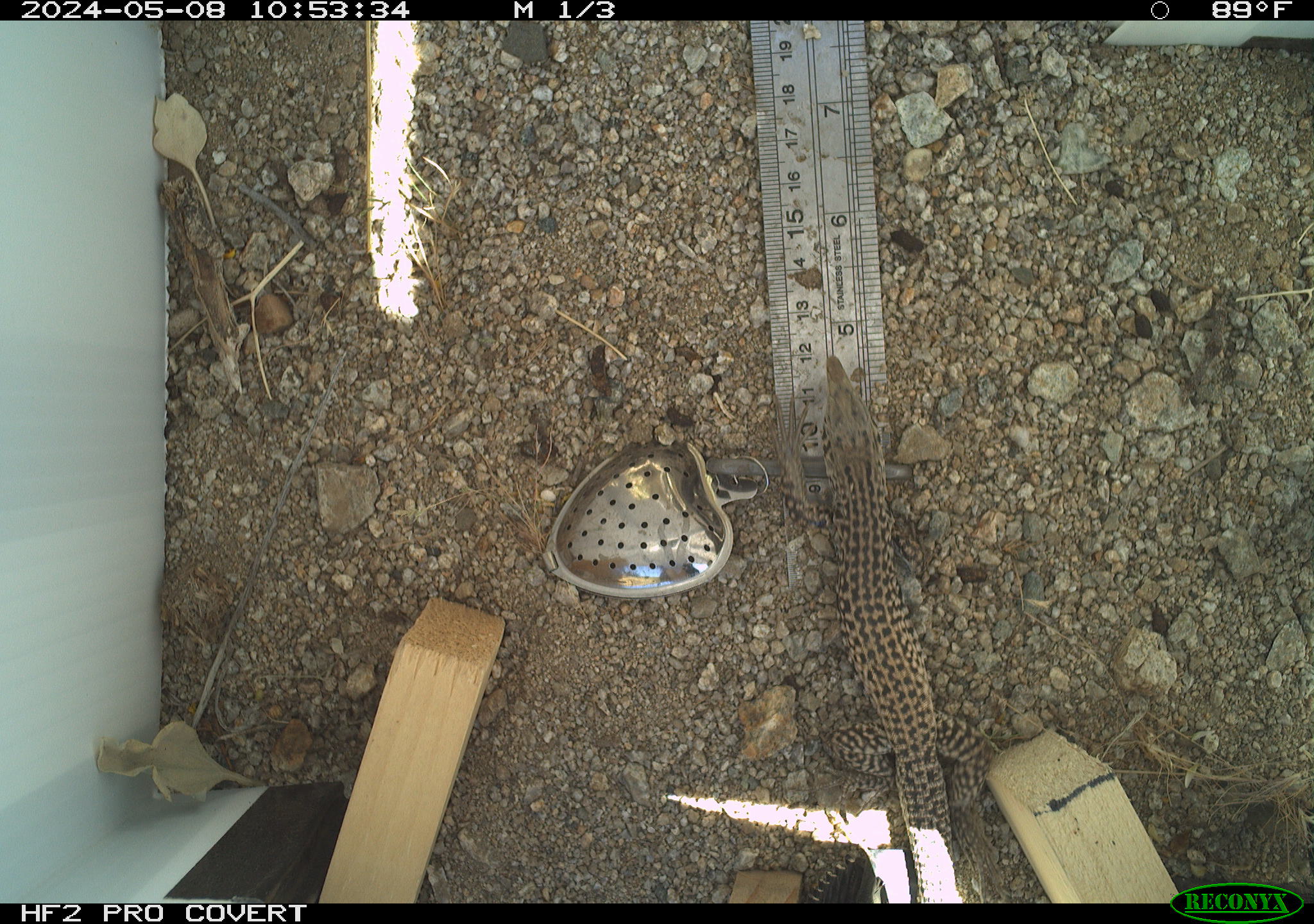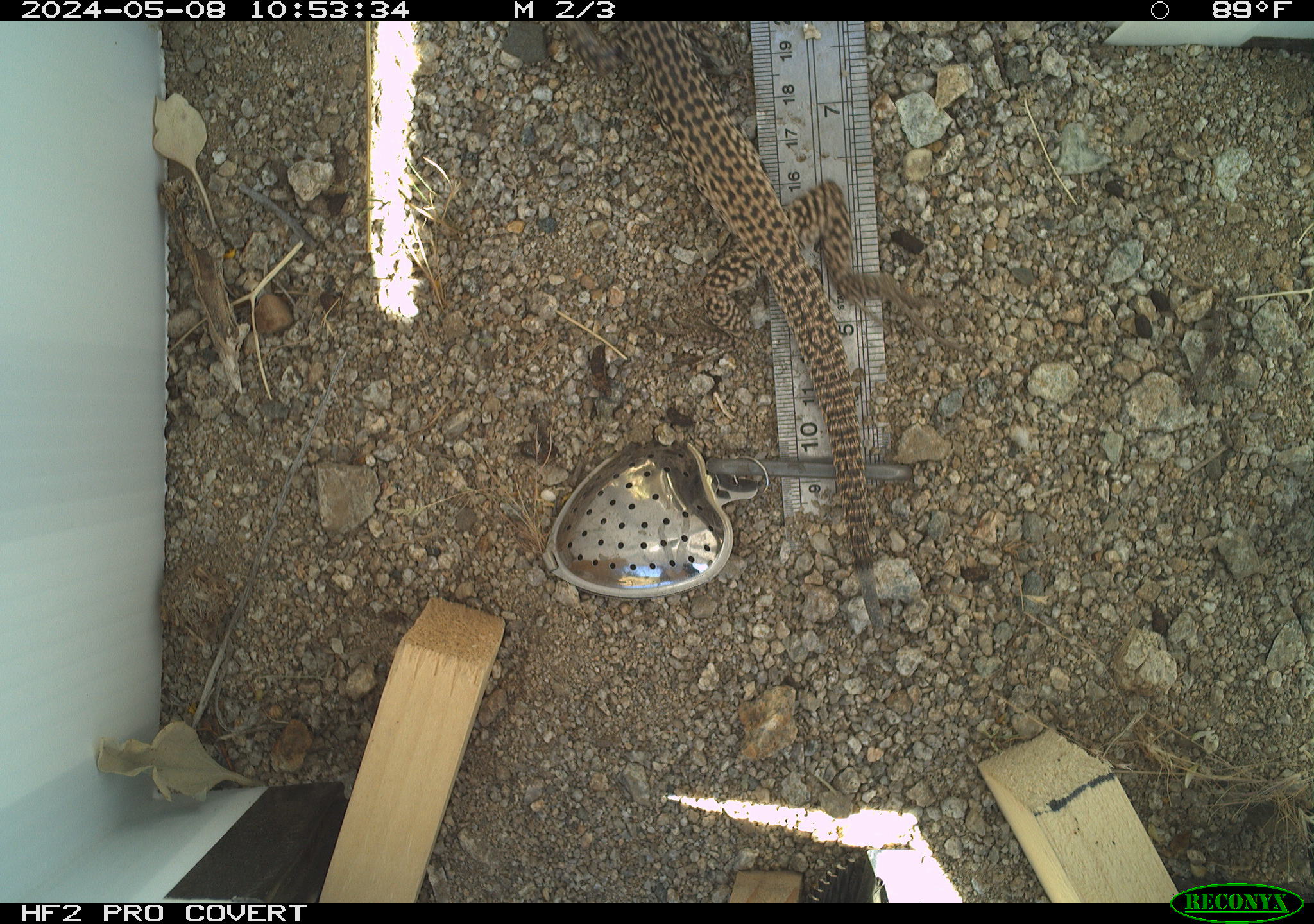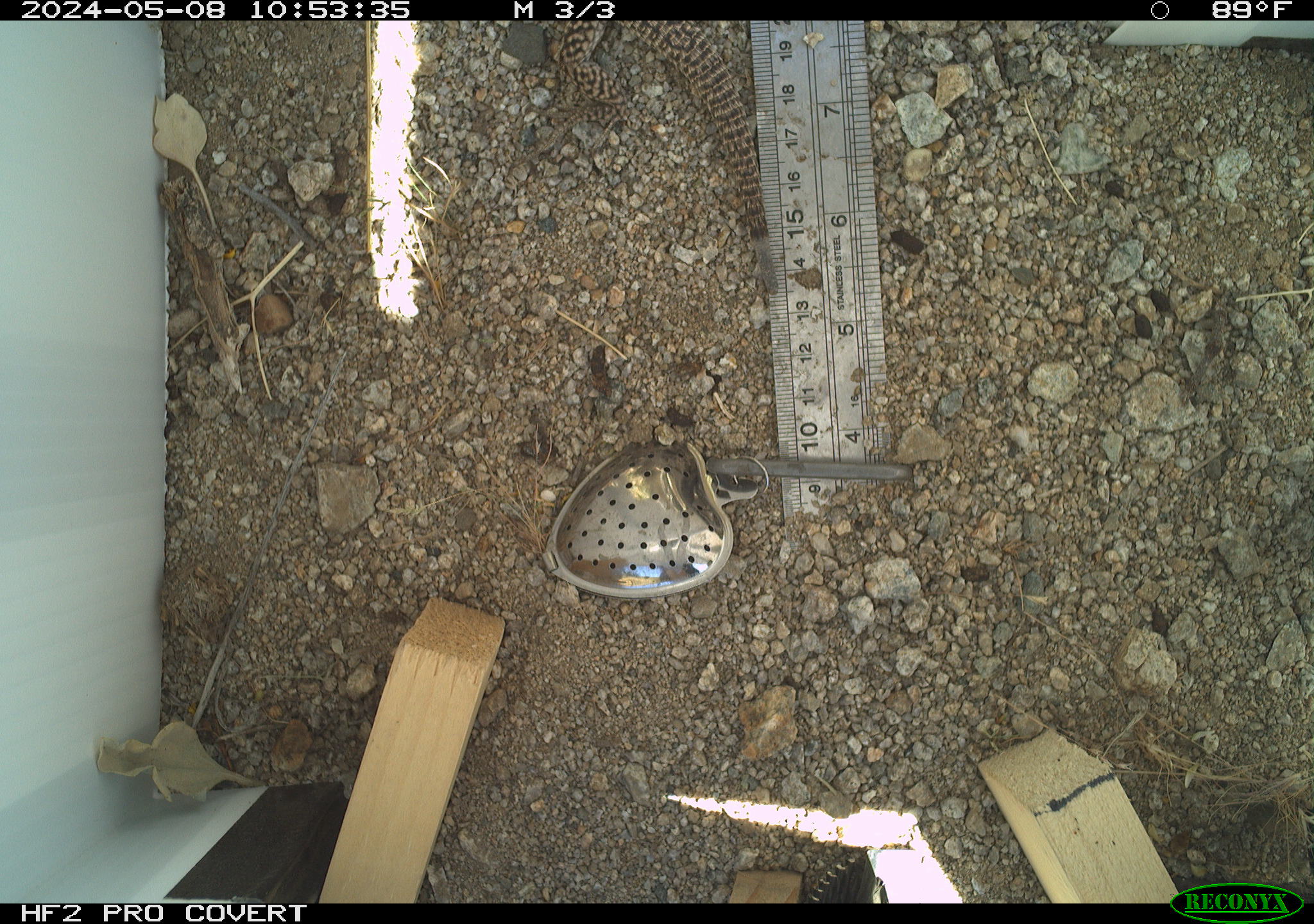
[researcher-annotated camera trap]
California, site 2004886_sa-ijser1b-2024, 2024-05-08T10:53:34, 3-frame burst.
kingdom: Animalia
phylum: Chordata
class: Reptilia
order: Squamata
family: Teiidae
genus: Aspidoscelis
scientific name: Aspidoscelis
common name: whiptail lizards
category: aspidoscelis species